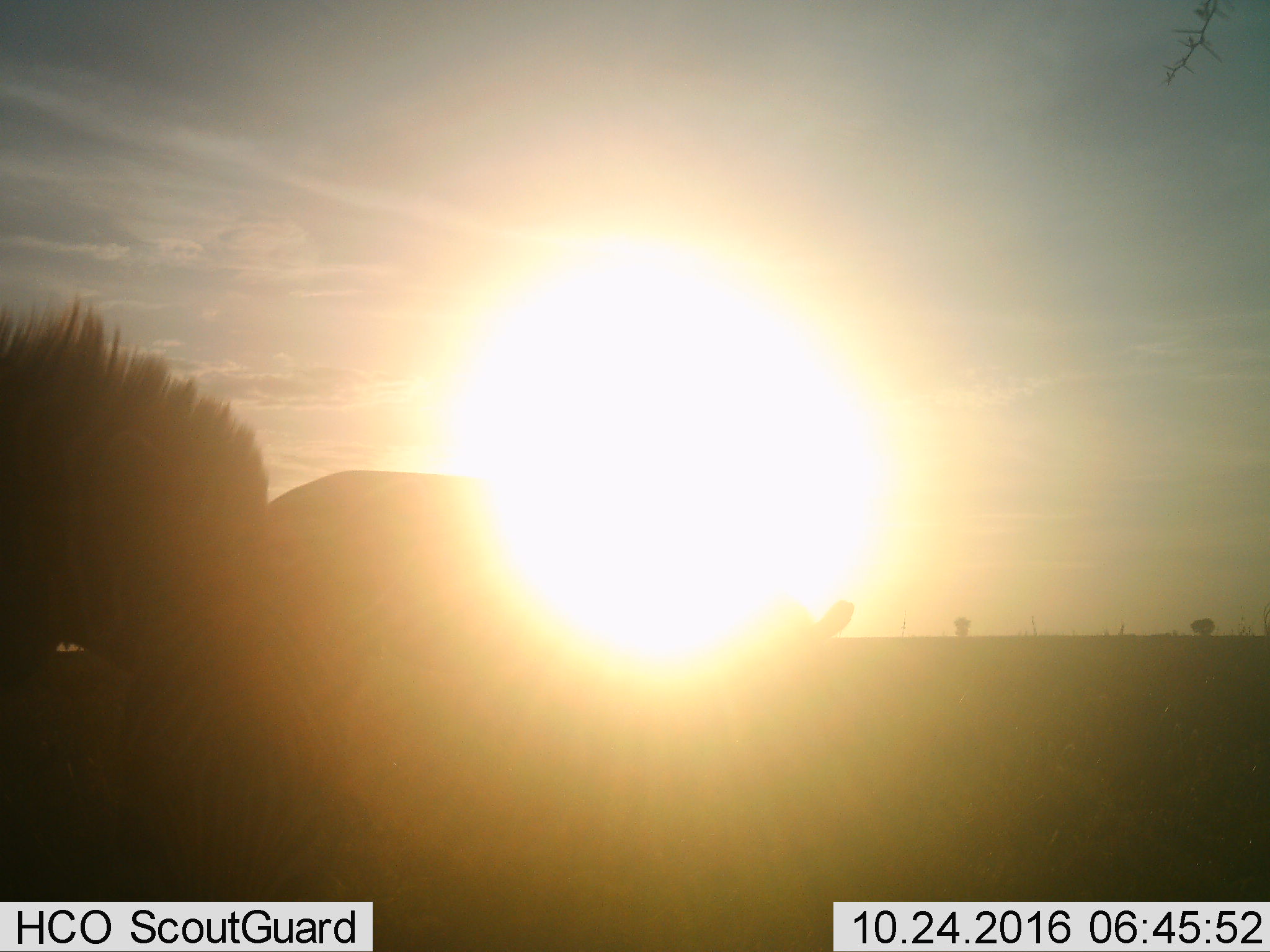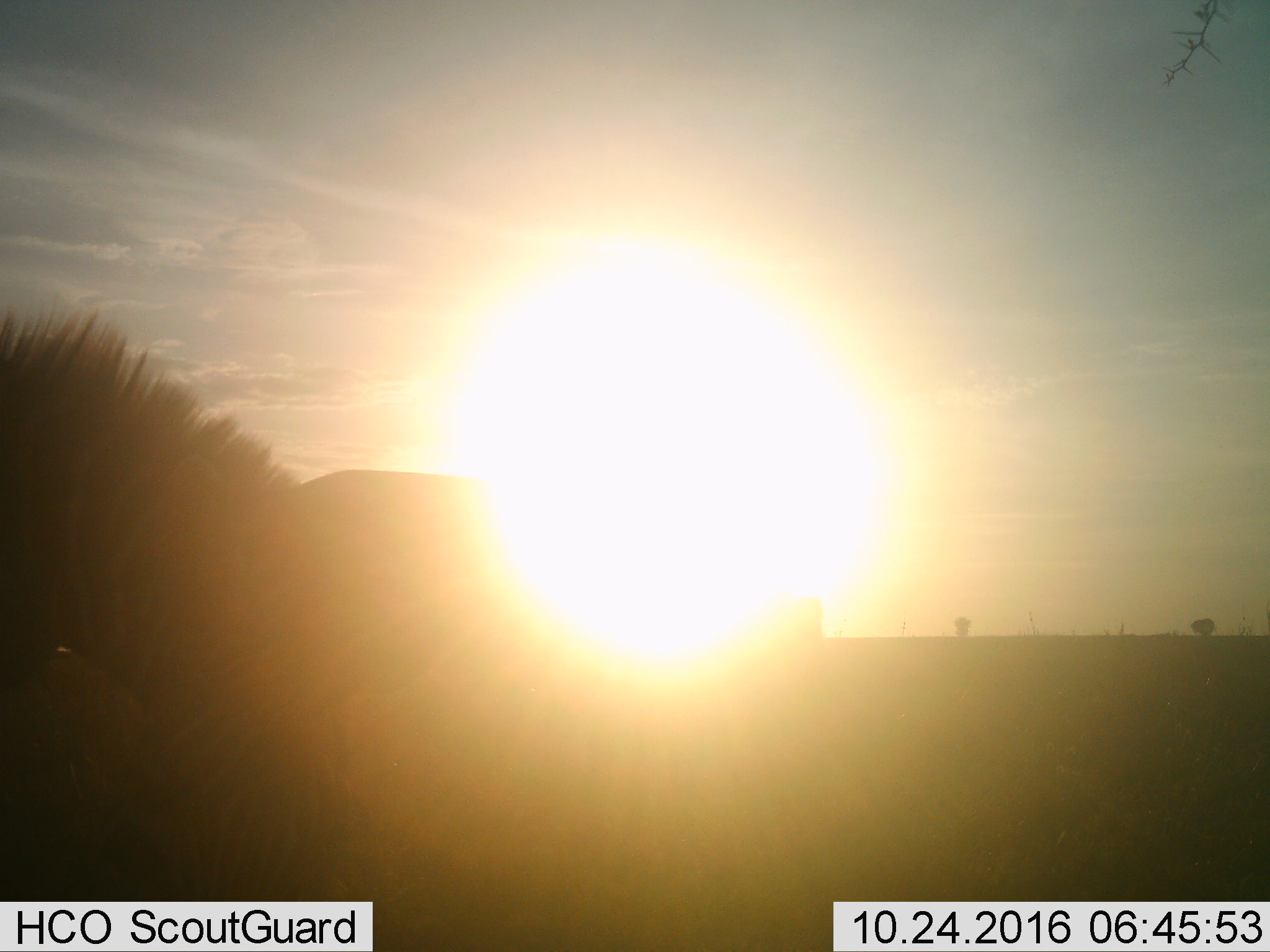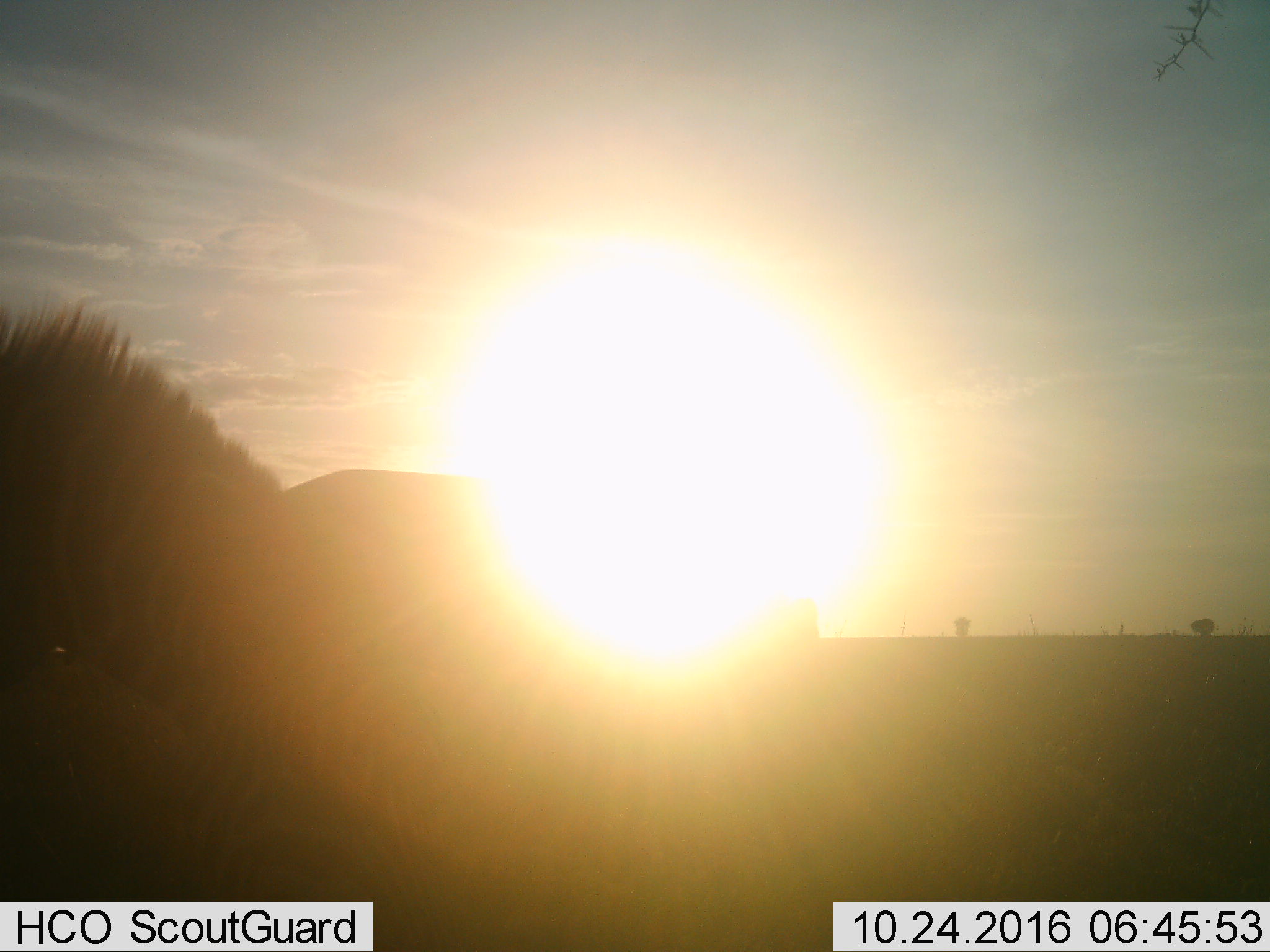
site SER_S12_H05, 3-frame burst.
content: unidentified animal